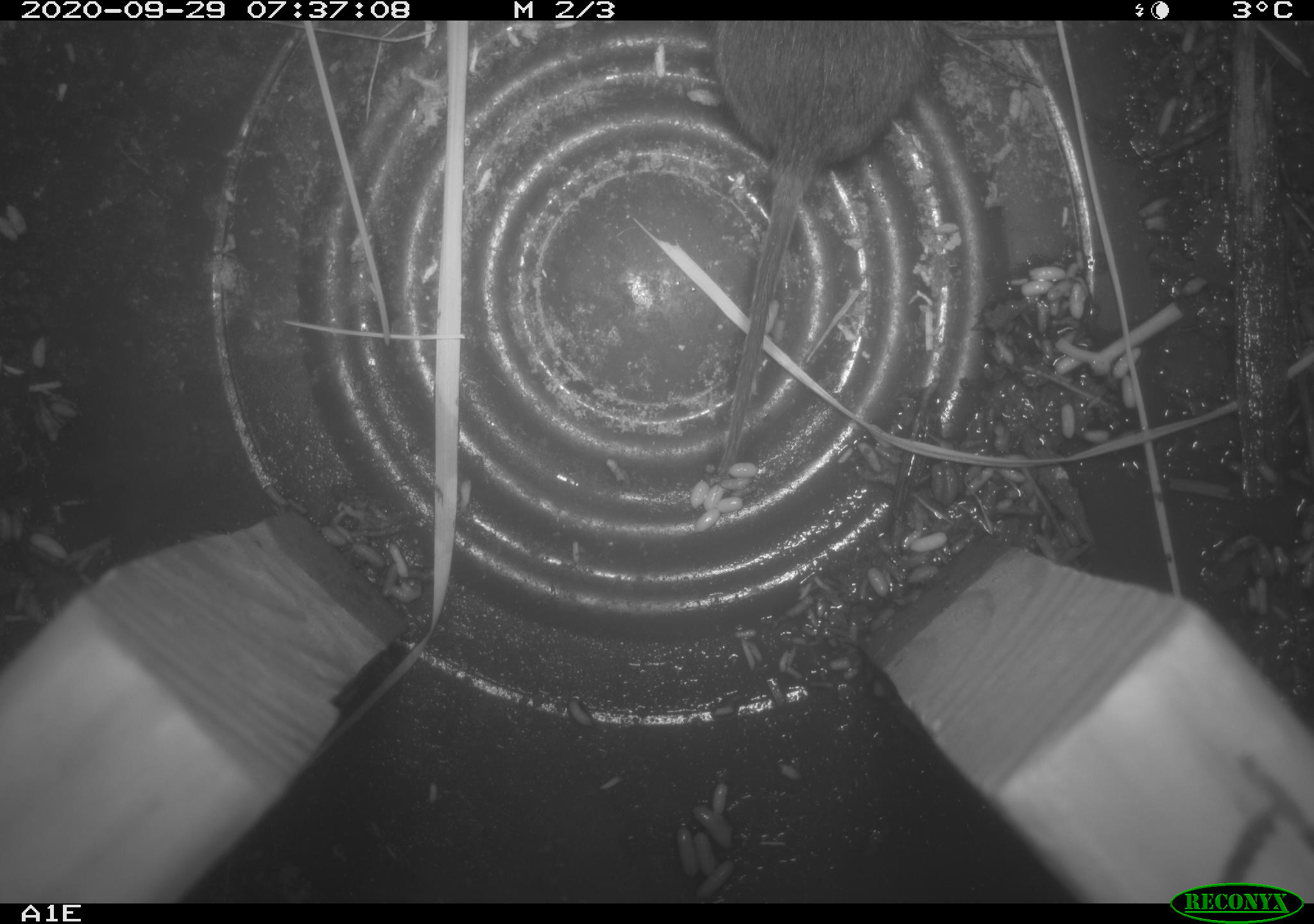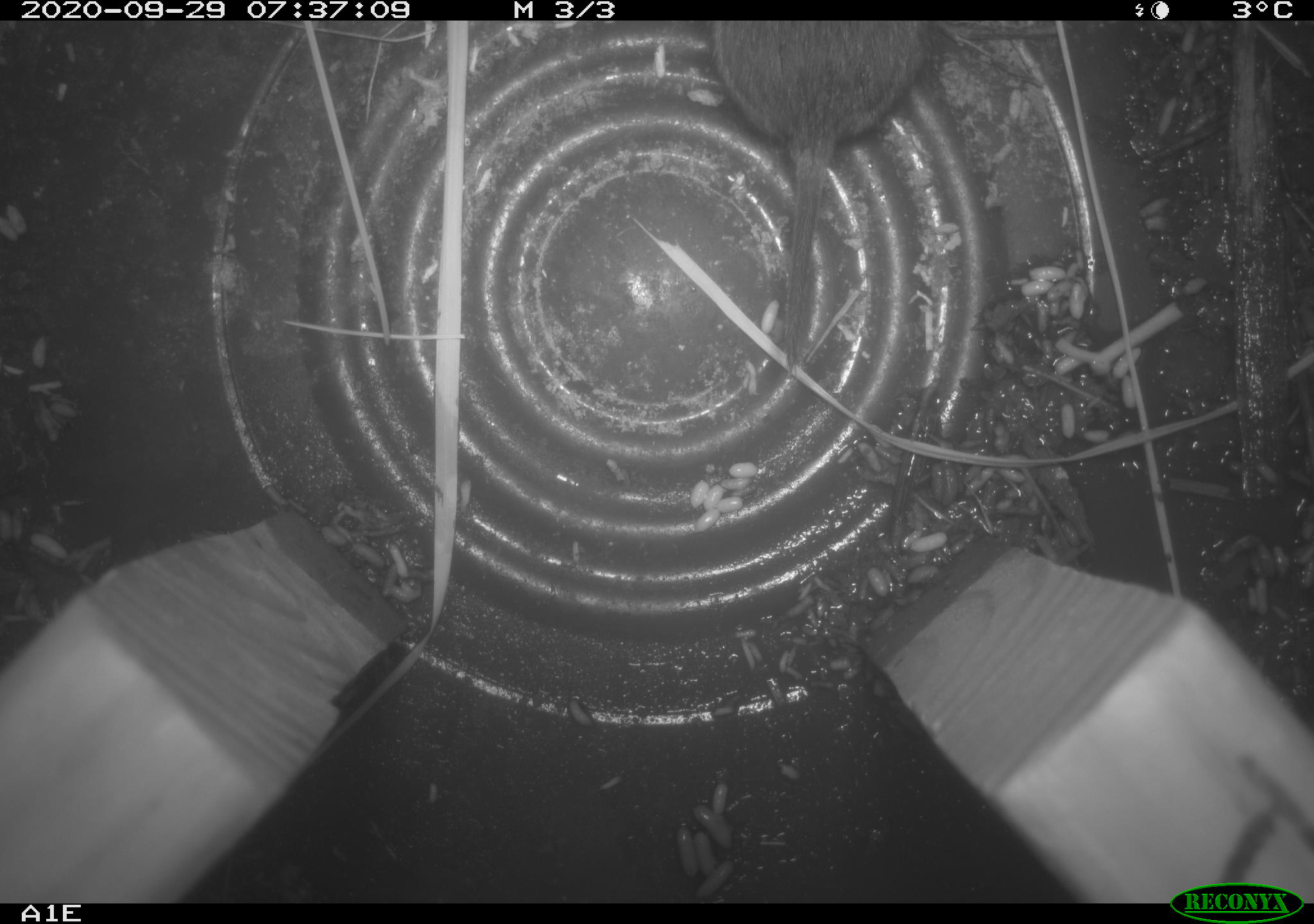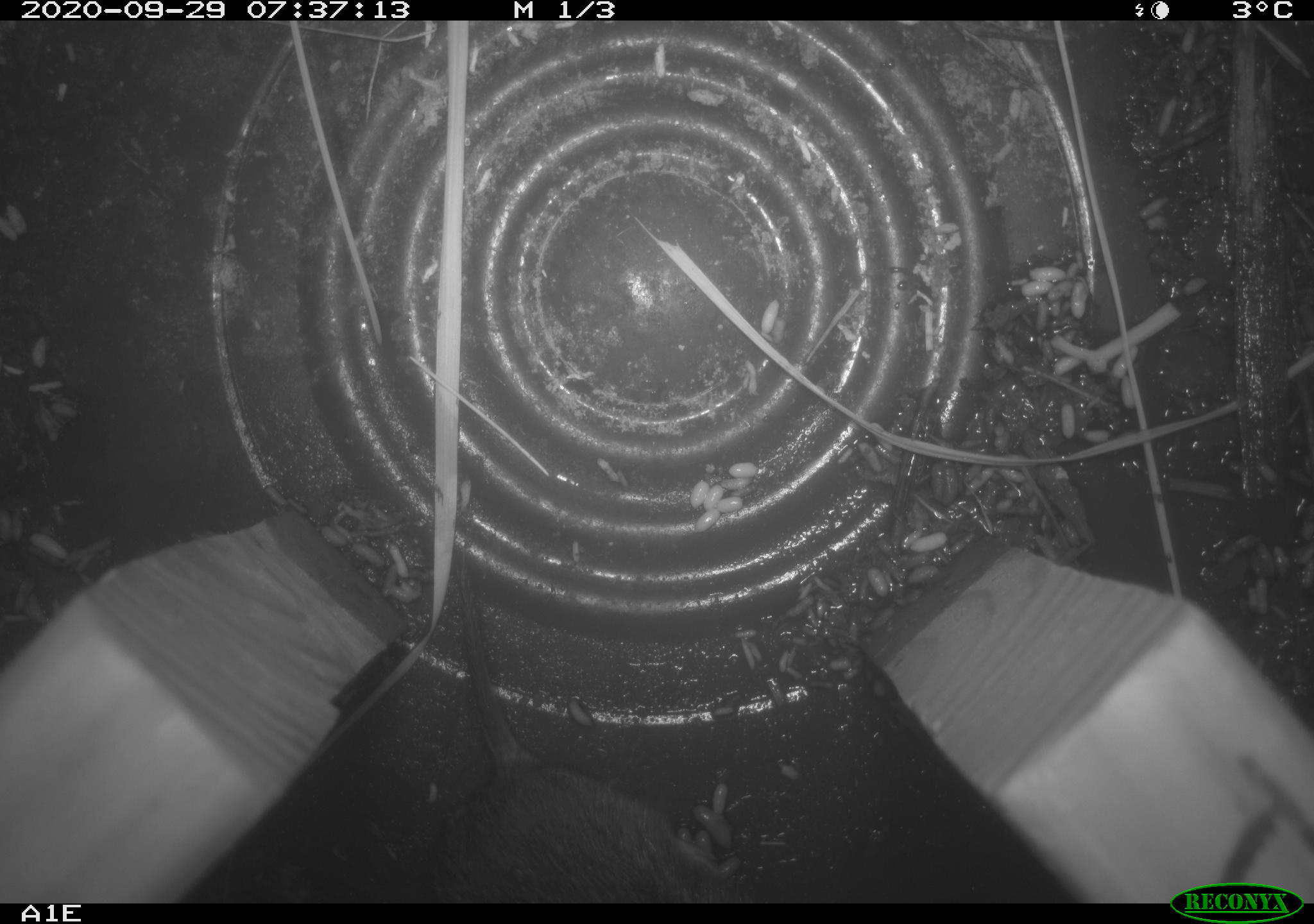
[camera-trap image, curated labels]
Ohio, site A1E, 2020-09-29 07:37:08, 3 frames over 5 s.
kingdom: Animalia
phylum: Chordata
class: Mammalia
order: Rodentia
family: Cricetidae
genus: Microtus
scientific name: Microtus pennsylvanicus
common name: meadow vole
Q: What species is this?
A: Meadow vole (Microtus pennsylvanicus).